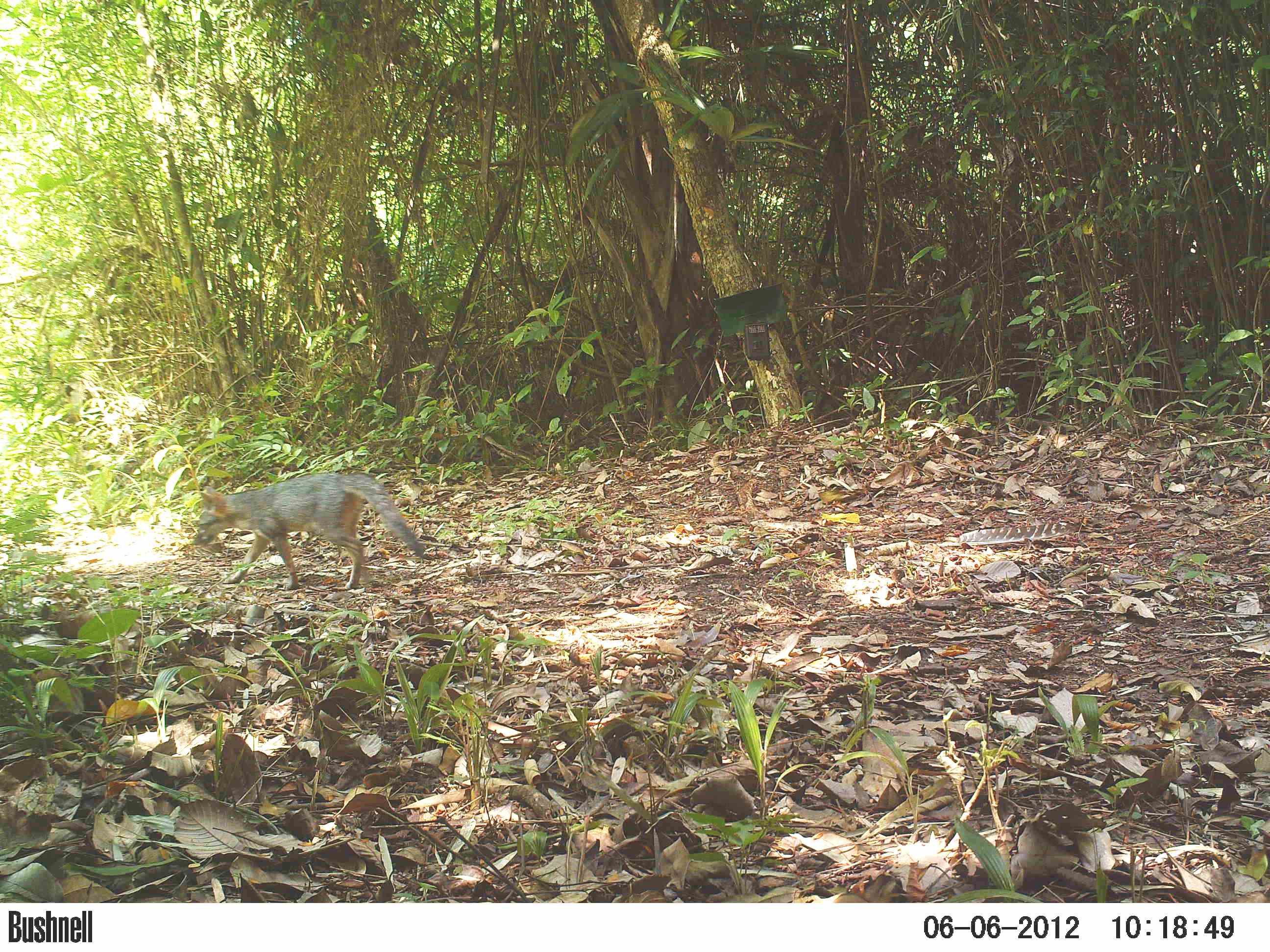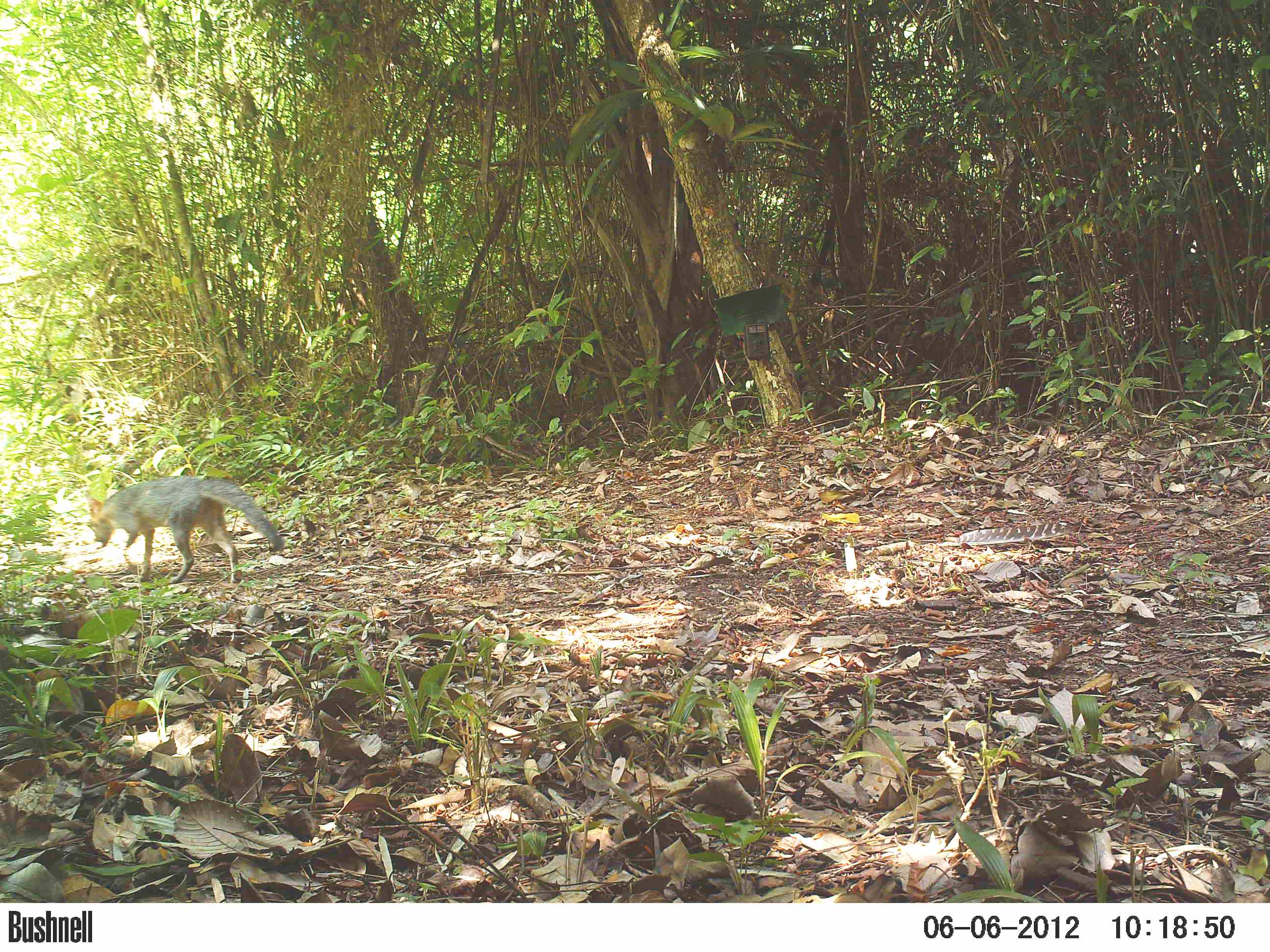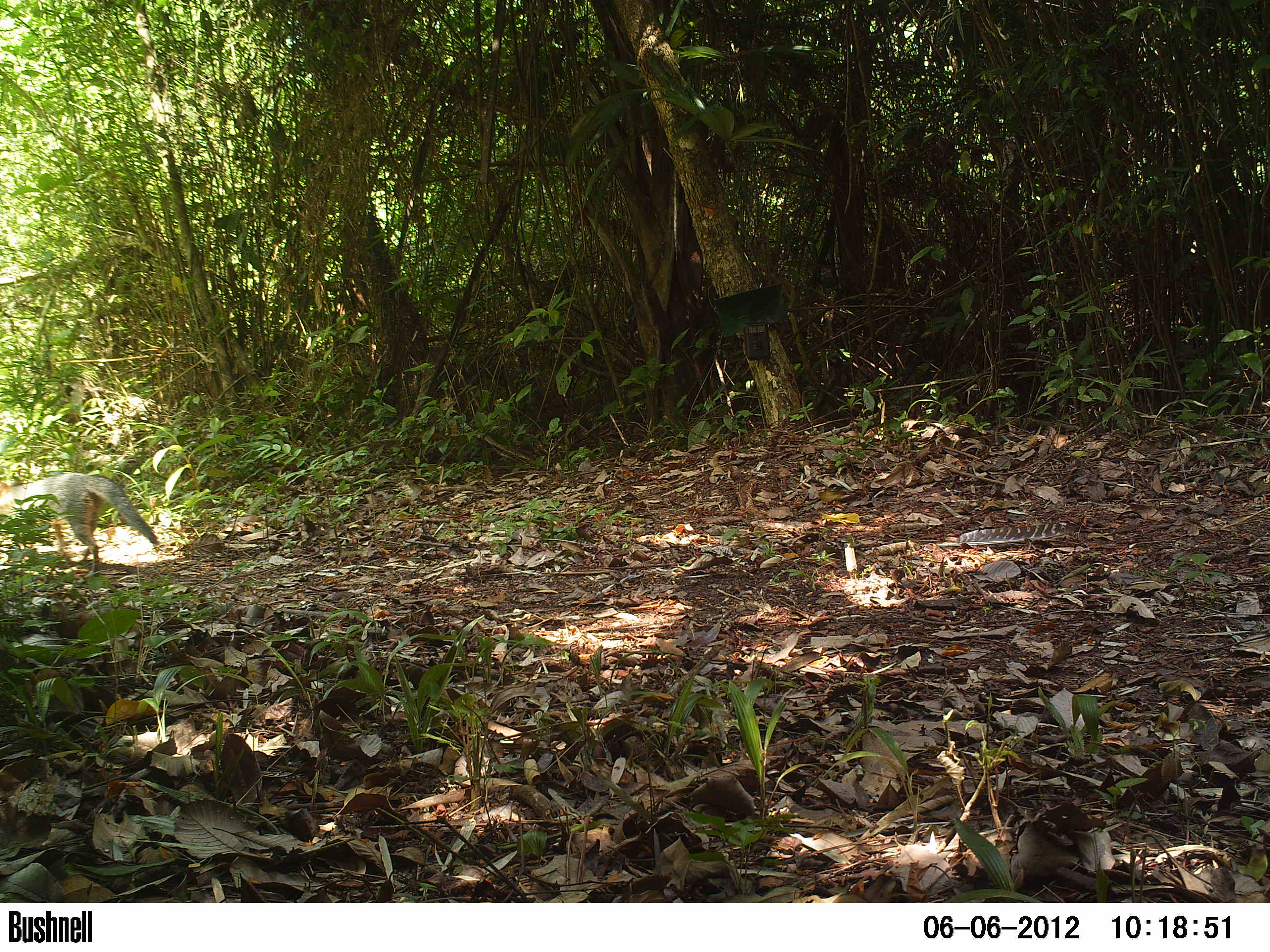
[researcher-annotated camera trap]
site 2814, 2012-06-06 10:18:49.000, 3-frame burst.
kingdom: Animalia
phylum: Chordata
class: Mammalia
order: Carnivora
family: Canidae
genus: Urocyon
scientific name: Urocyon cinereoargenteus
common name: gray fox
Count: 1.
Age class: adult.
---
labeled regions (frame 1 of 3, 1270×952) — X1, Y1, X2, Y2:
urocyon cinereoargenteus: 193, 471, 425, 589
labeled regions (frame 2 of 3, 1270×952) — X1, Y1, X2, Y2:
urocyon cinereoargenteus: 85, 475, 284, 583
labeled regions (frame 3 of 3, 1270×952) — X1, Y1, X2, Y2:
urocyon cinereoargenteus: 0, 472, 158, 576